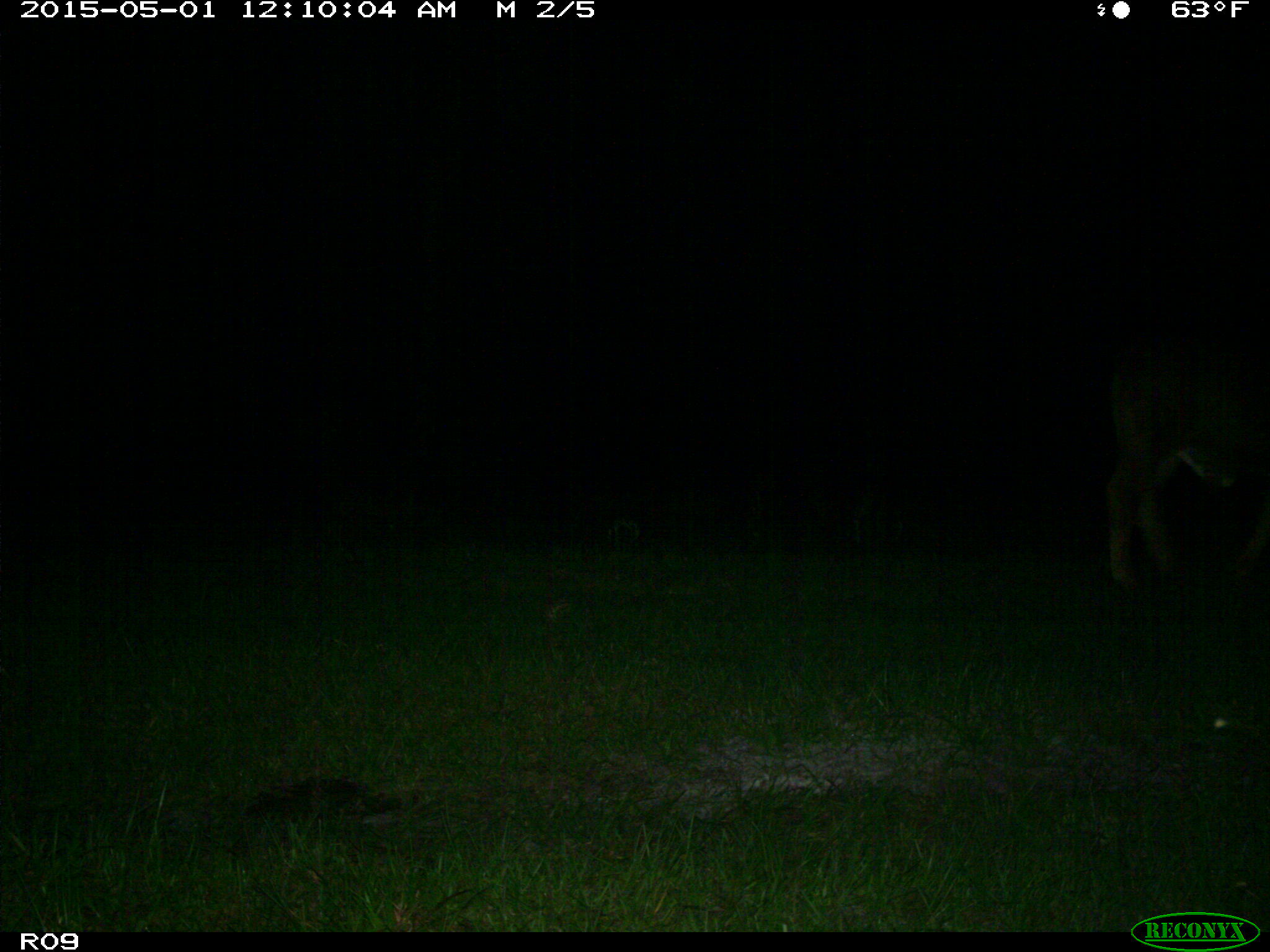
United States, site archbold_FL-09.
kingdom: Animalia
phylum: Chordata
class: Mammalia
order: Artiodactyla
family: Bovidae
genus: Bos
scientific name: Bos taurus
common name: domestic cow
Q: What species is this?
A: Bos taurus (domestic cow).